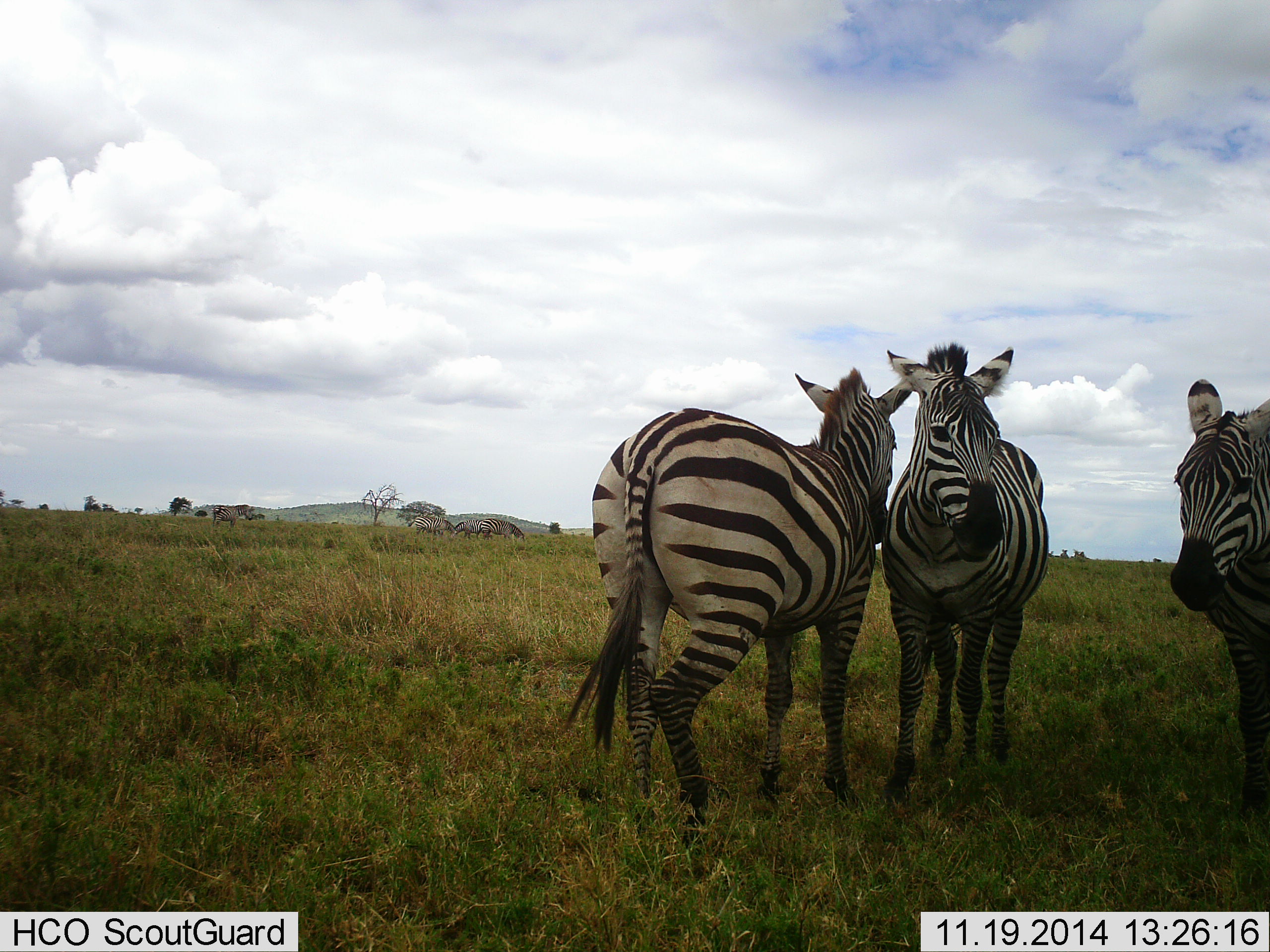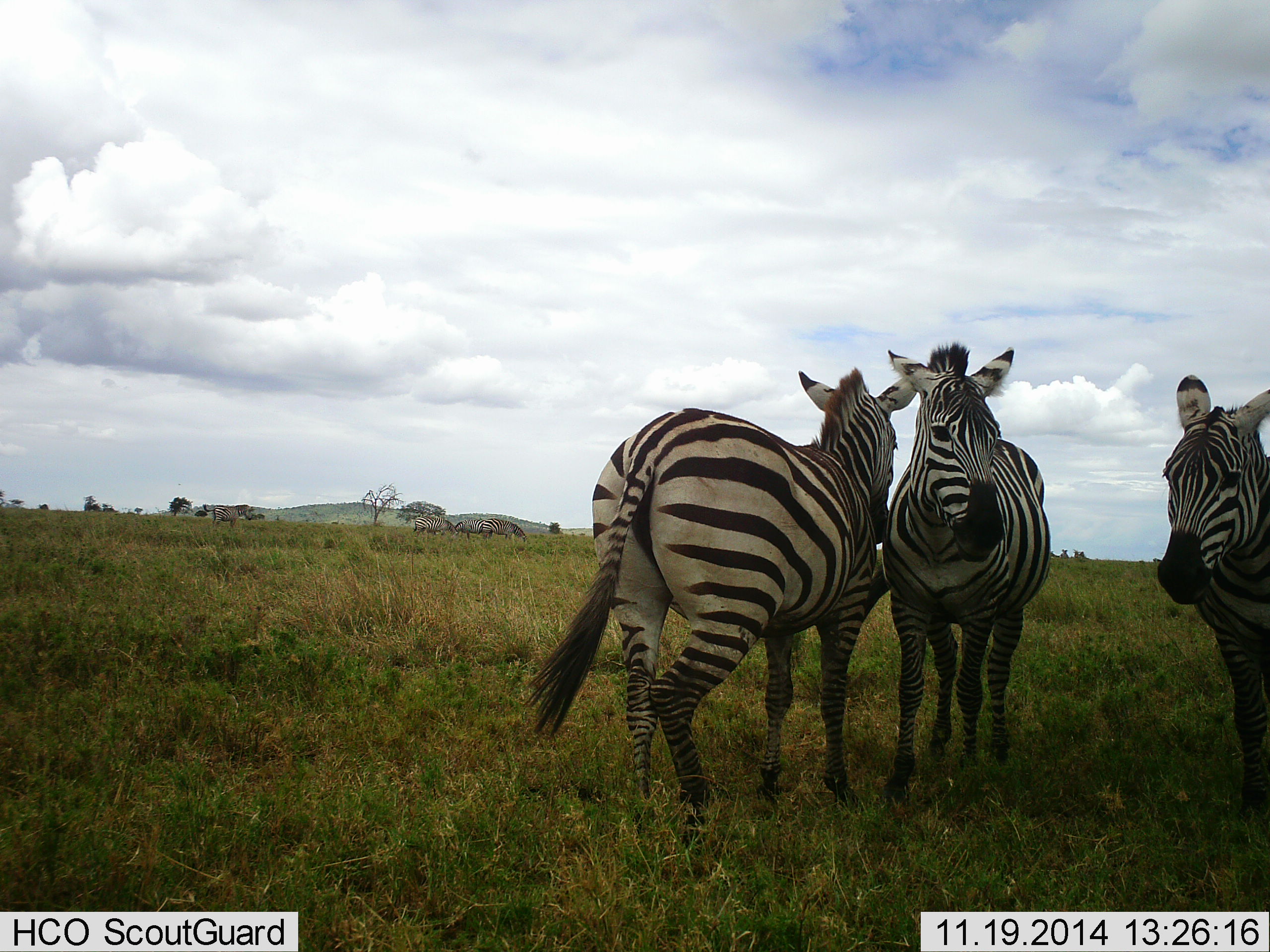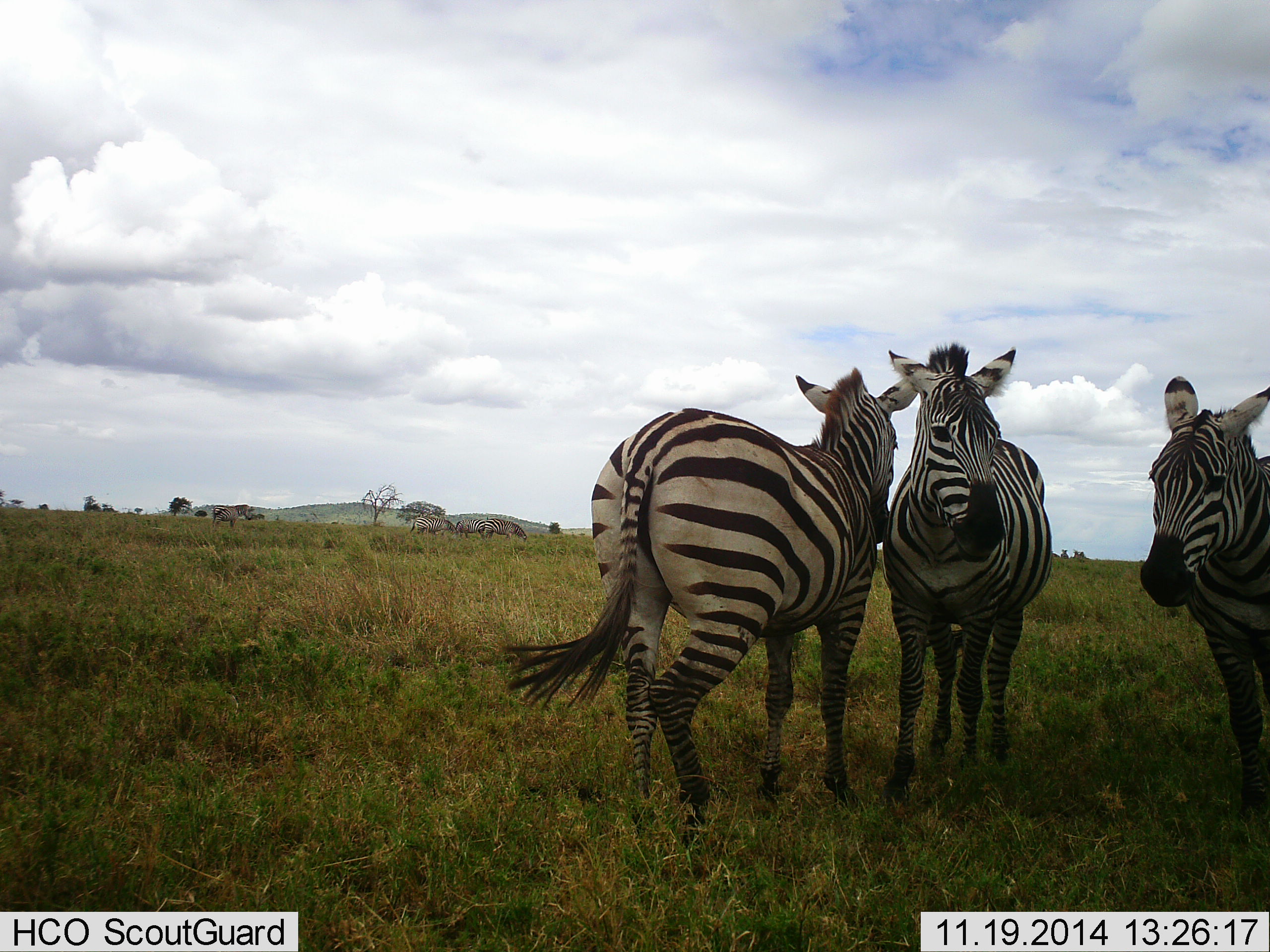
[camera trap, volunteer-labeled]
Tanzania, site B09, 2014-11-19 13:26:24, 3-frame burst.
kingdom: Animalia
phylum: Chordata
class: Mammalia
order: Perissodactyla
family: Equidae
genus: Equus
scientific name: Equus quagga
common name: plains zebra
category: zebra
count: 7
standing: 90%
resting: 10%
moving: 10%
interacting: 20%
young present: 0%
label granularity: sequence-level